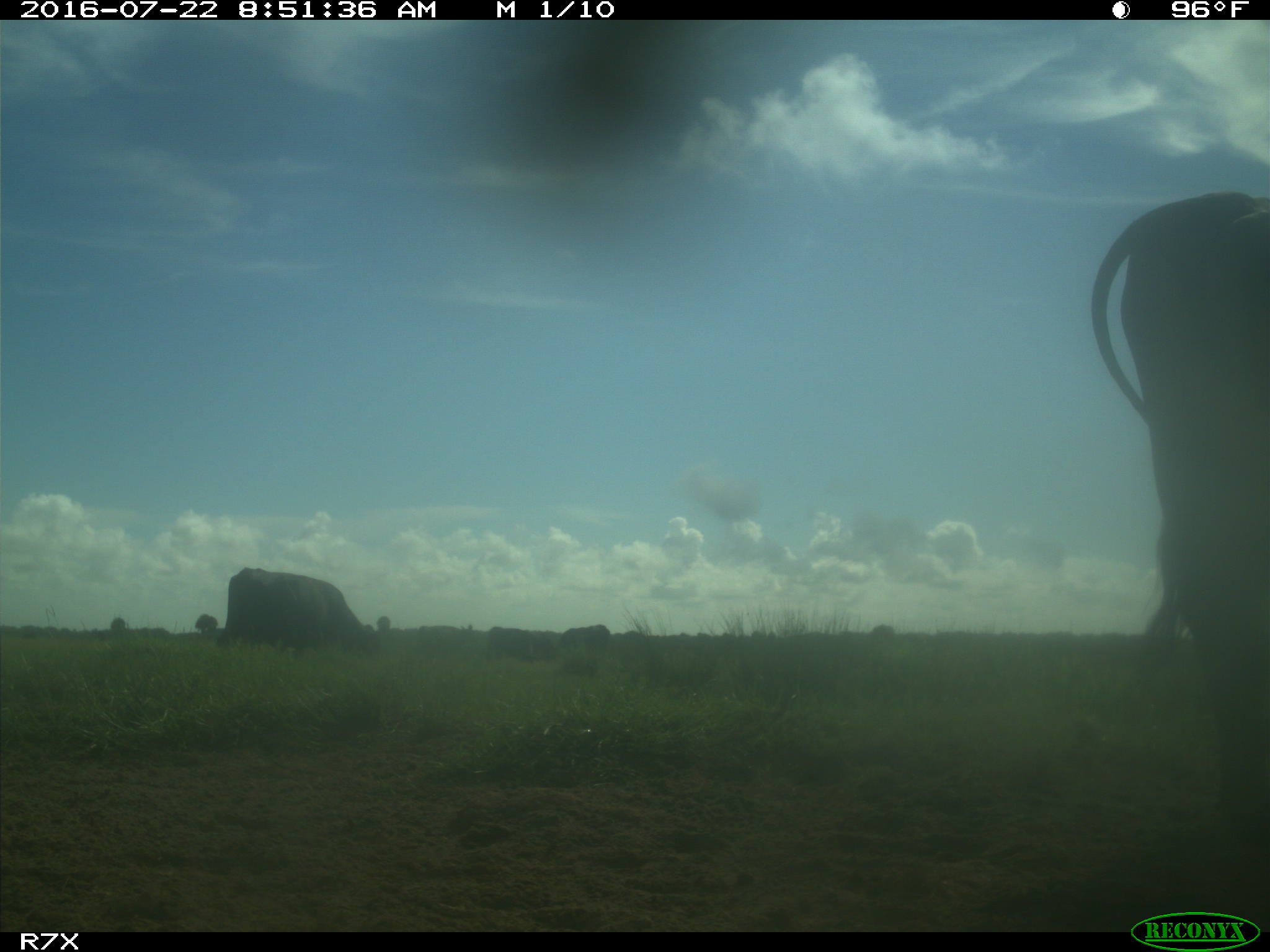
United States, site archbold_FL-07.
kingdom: Animalia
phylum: Chordata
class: Mammalia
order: Artiodactyla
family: Bovidae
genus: Bos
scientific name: Bos taurus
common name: domestic cow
Bos taurus (domestic cow).